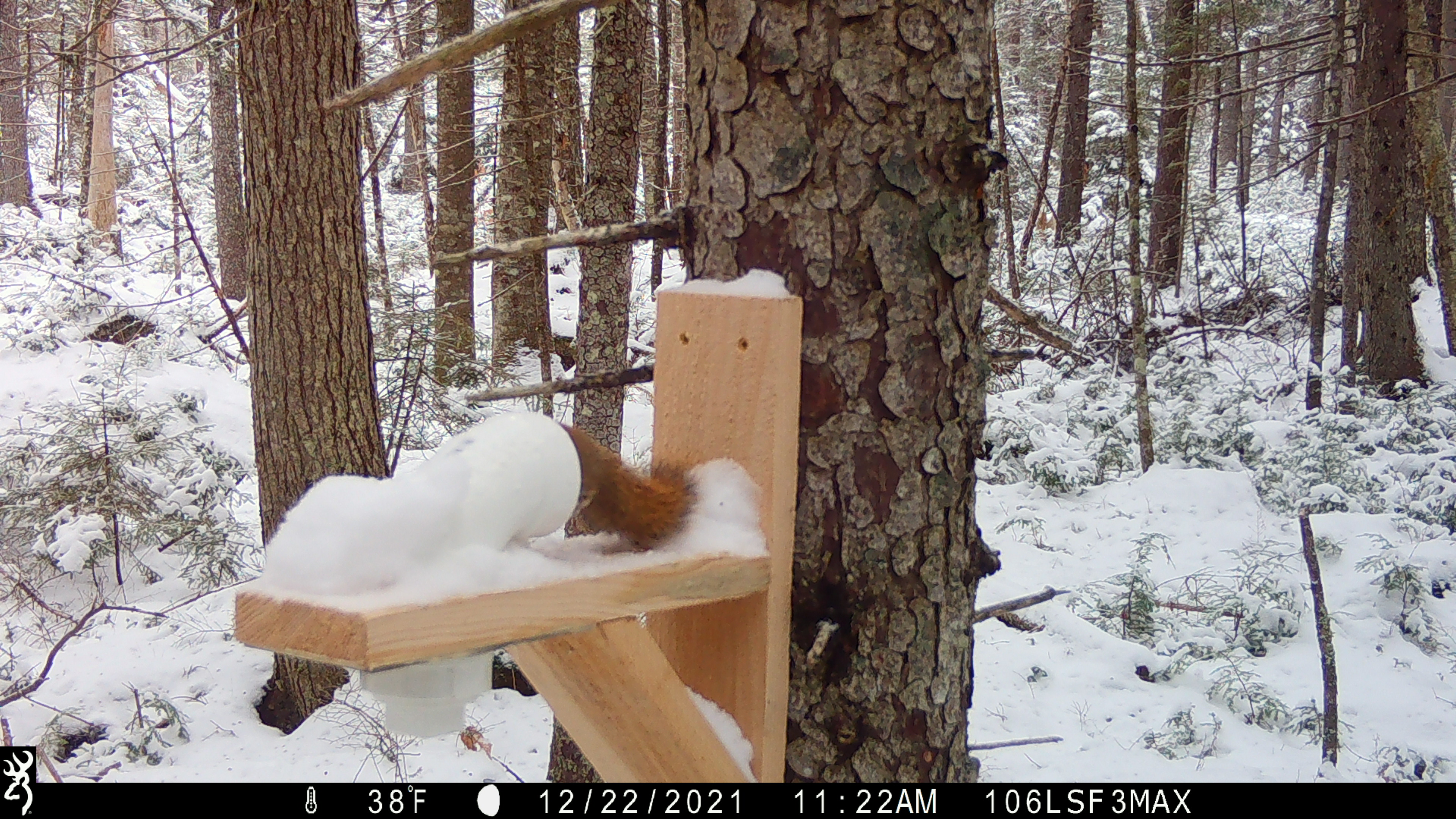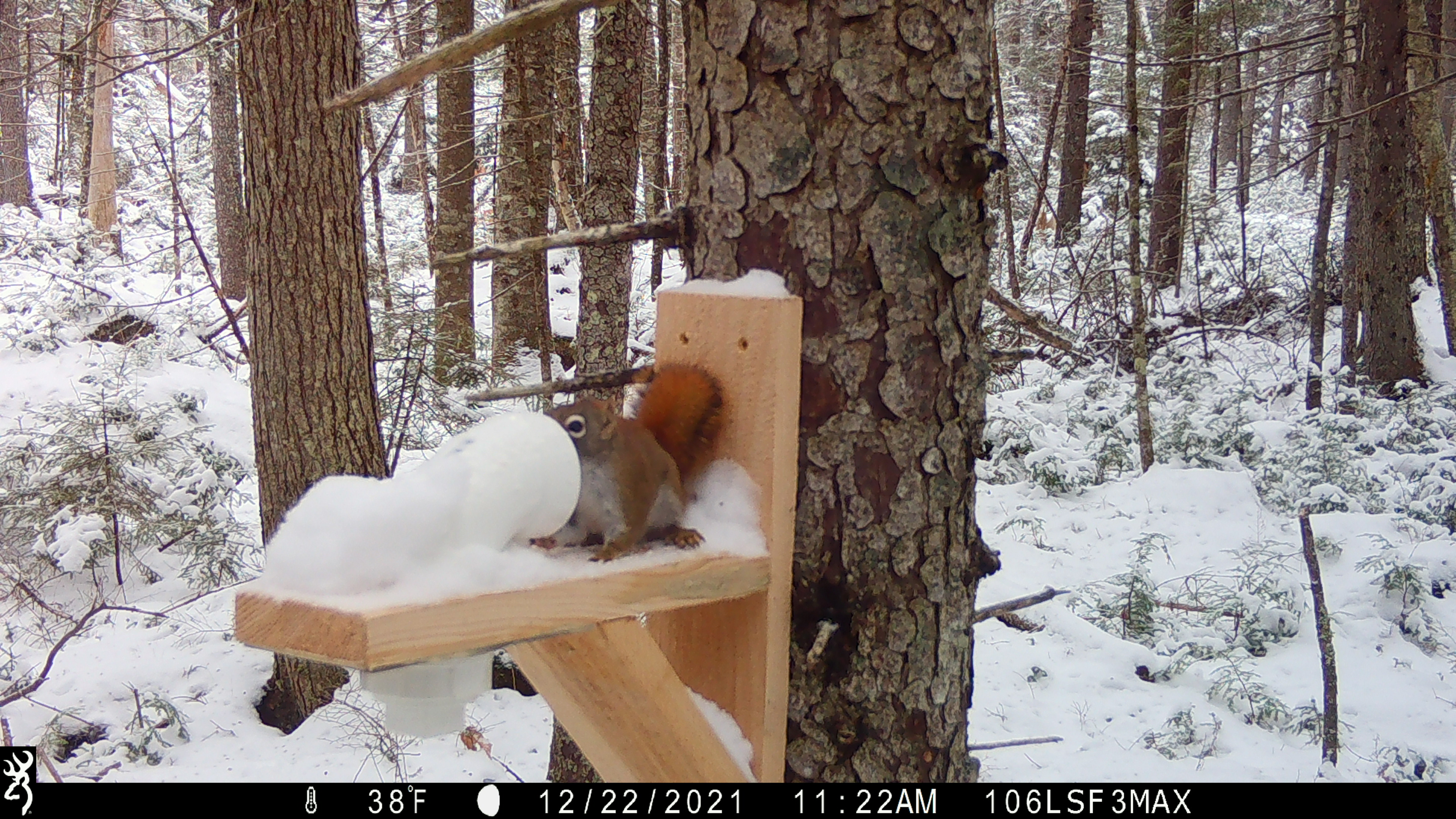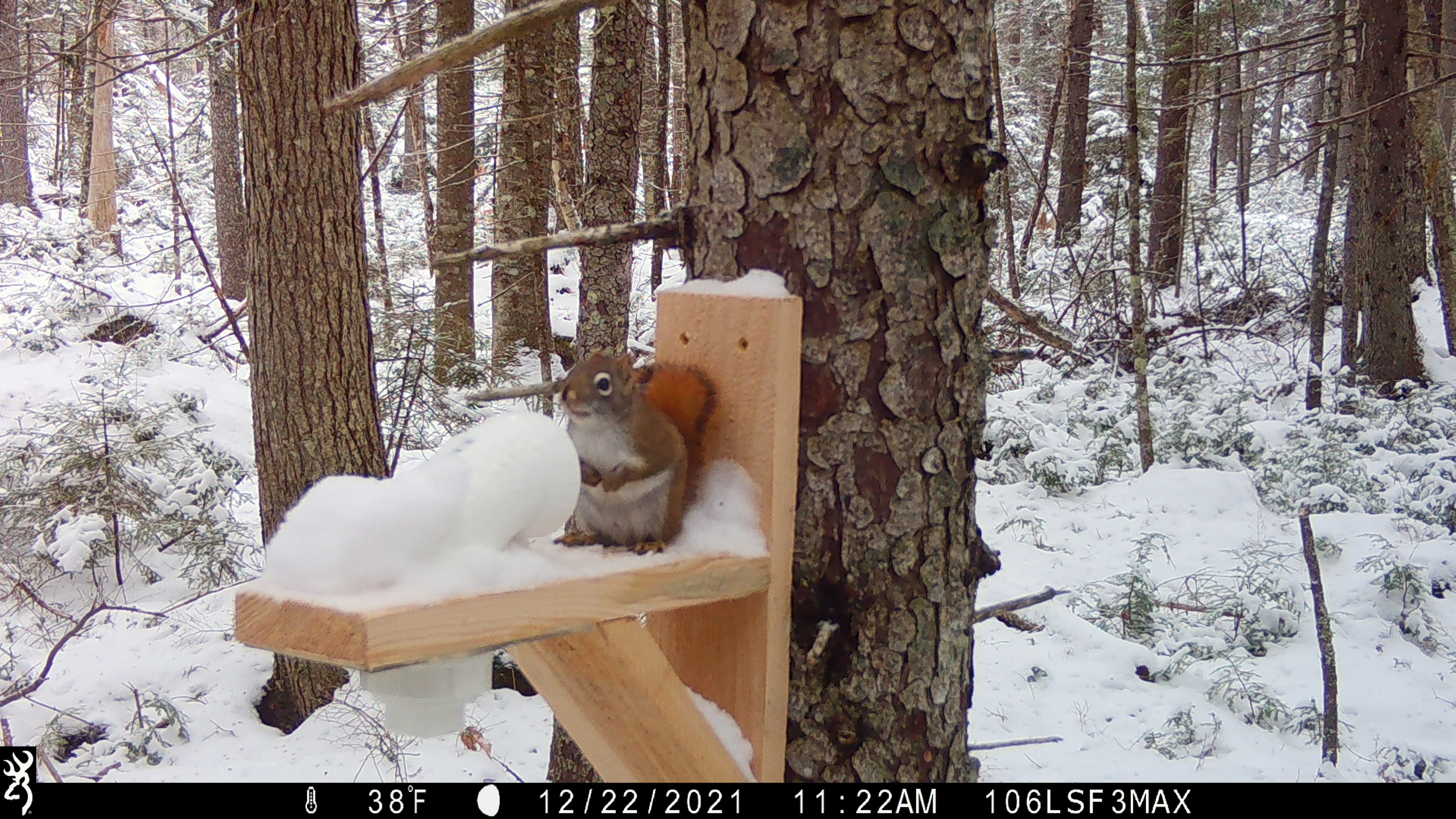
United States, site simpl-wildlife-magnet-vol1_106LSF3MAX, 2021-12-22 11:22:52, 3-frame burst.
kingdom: Animalia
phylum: Chordata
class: Mammalia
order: Rodentia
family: Sciuridae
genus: Tamiasciurus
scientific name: Tamiasciurus hudsonicus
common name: red squirrel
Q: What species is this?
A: Red squirrel (Tamiasciurus hudsonicus).